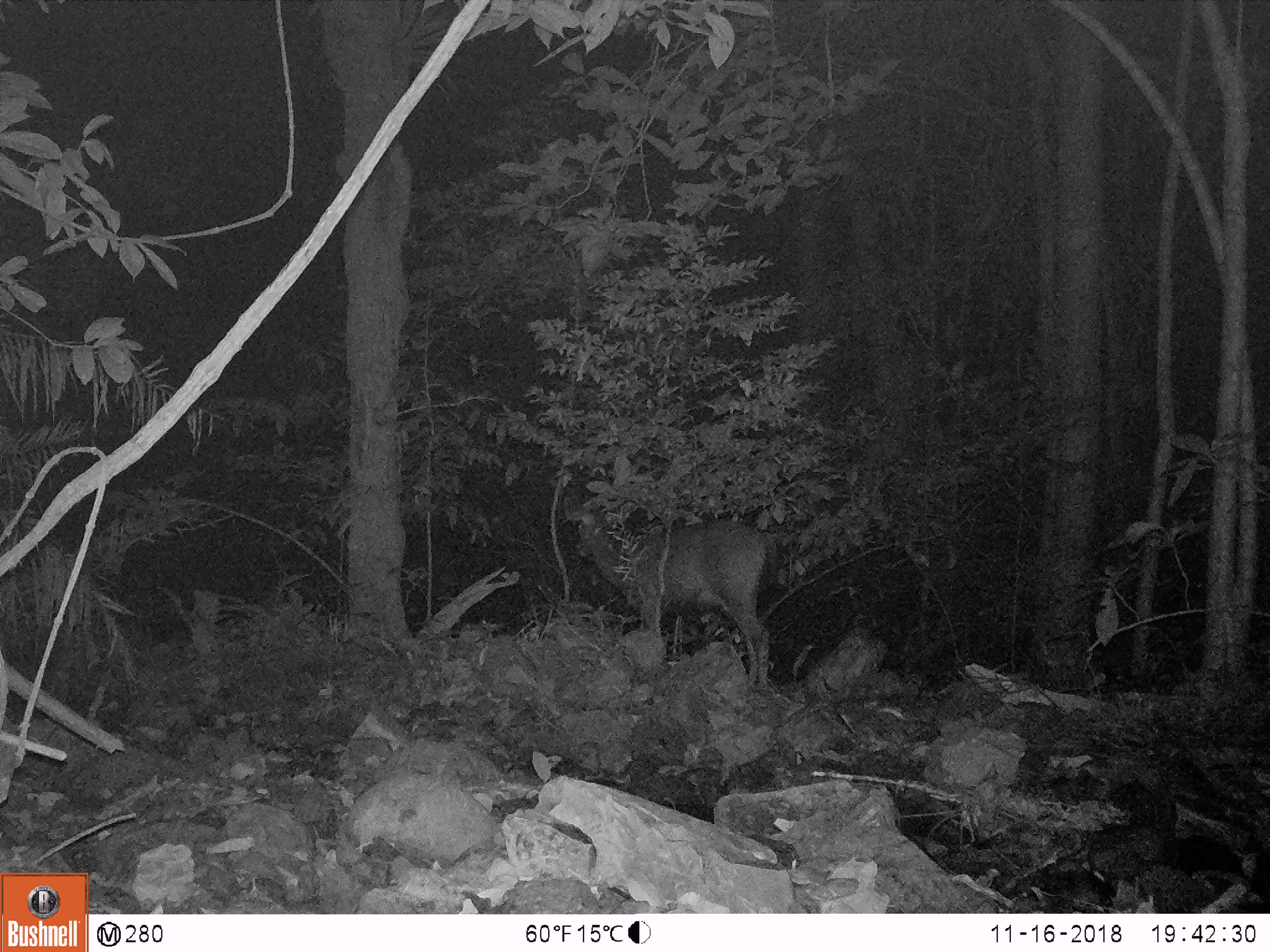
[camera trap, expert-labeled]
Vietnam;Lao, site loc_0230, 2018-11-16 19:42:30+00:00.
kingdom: Animalia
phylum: Chordata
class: Mammalia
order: Artiodactyla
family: Cervidae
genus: Rusa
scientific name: Rusa unicolor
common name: sambar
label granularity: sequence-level